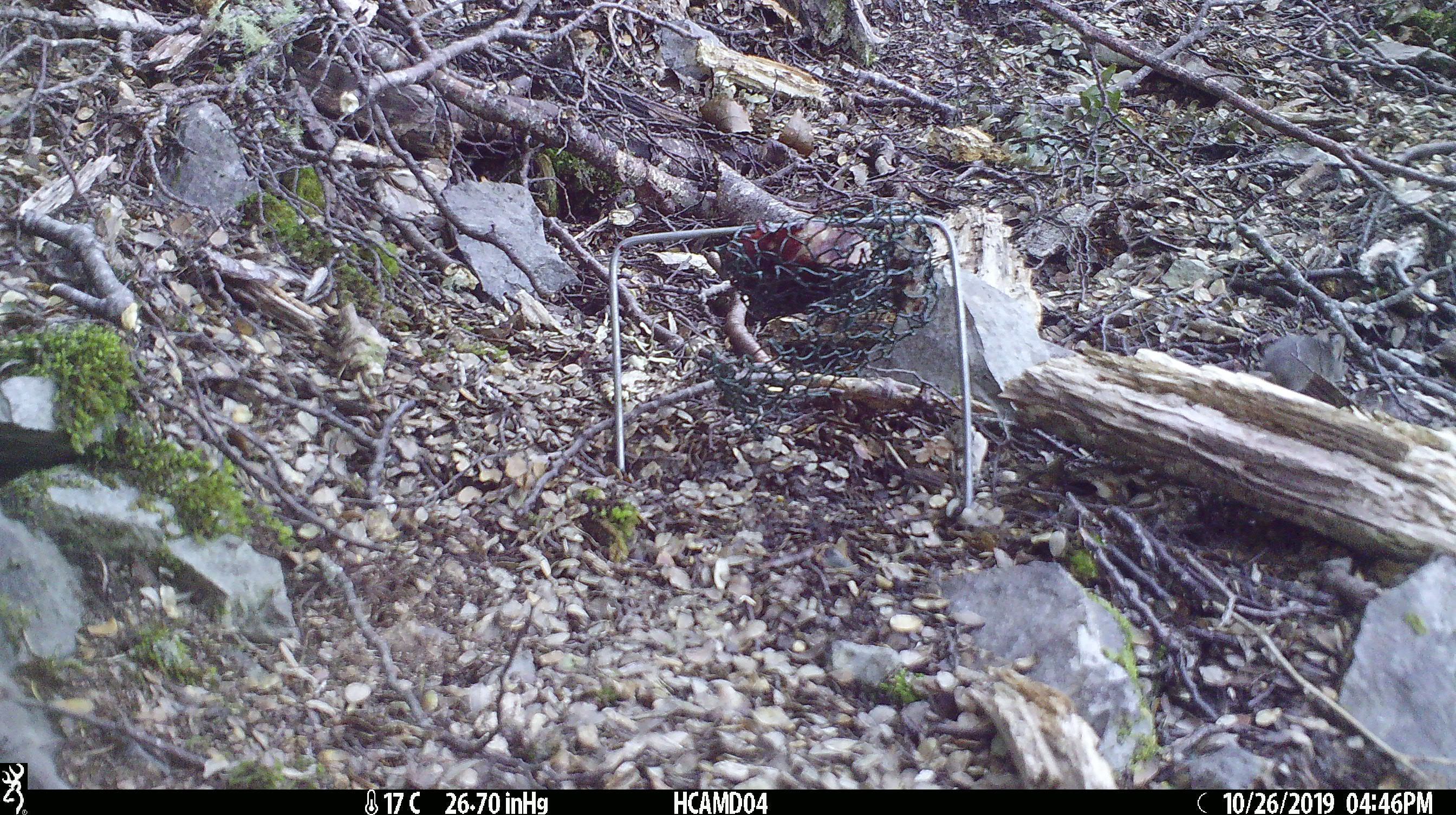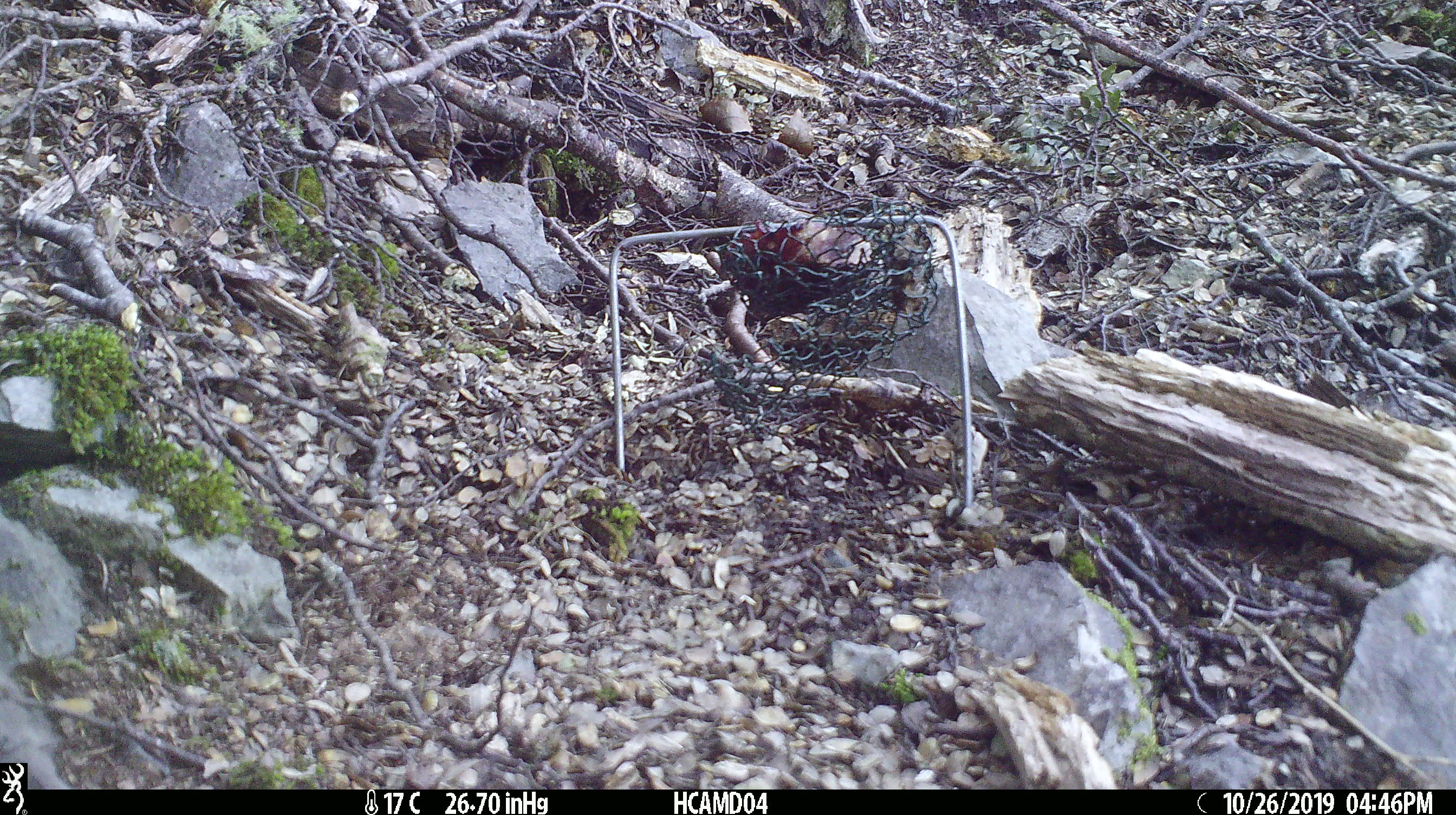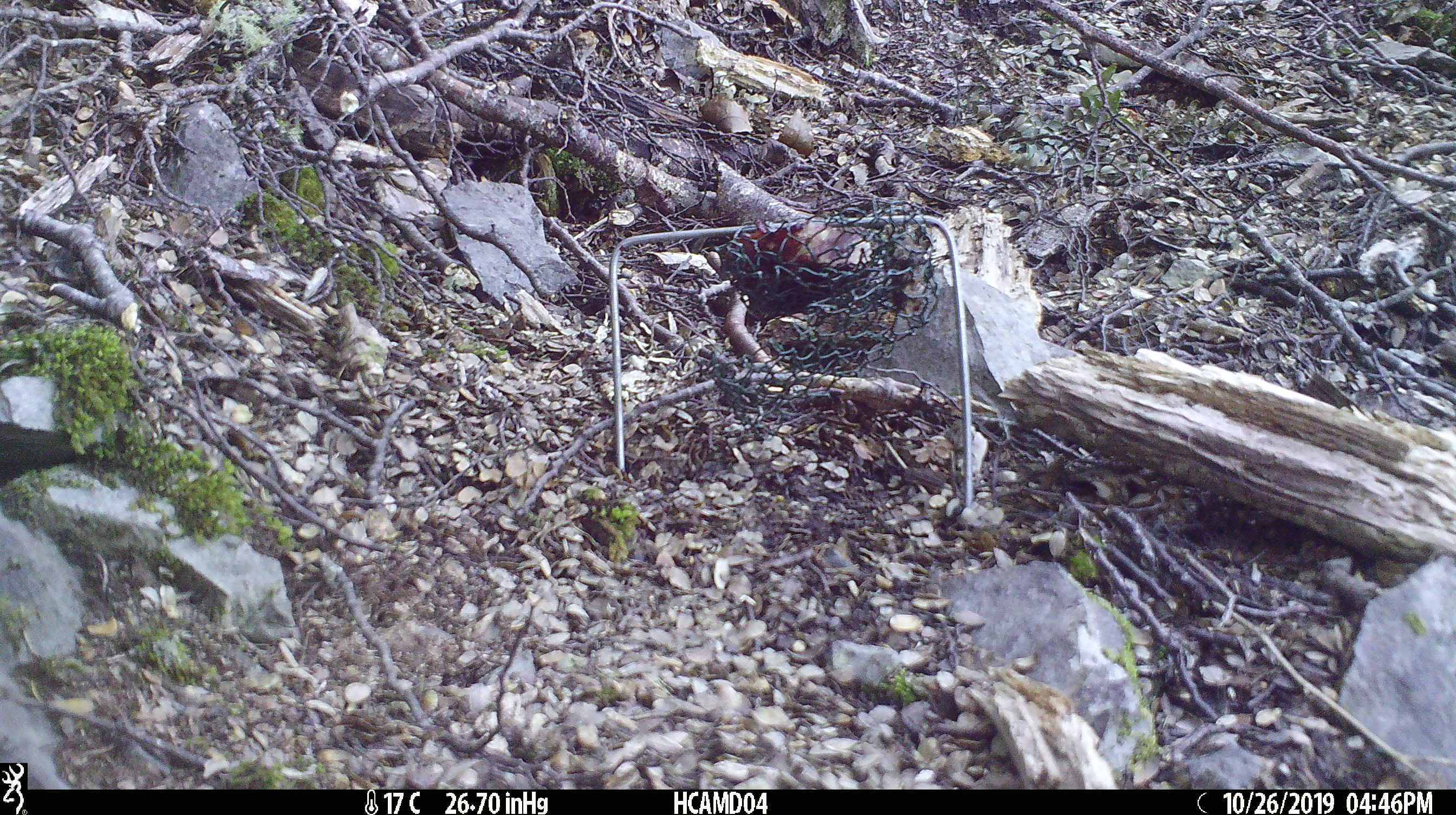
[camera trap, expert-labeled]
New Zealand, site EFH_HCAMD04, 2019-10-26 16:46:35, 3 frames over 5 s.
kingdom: Animalia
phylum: Chordata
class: Mammalia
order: Rodentia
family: Muridae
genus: Mus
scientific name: Mus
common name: mouse